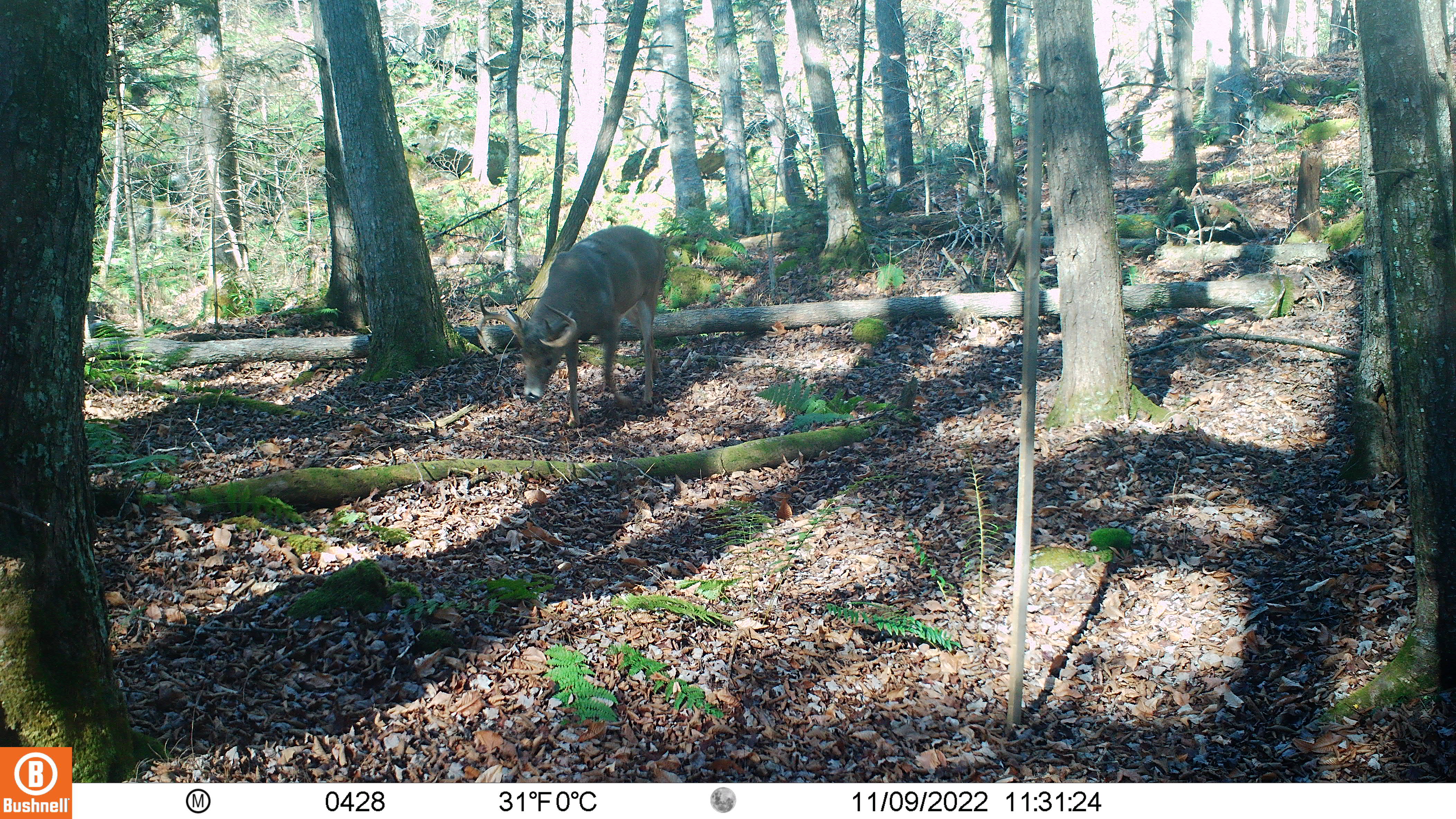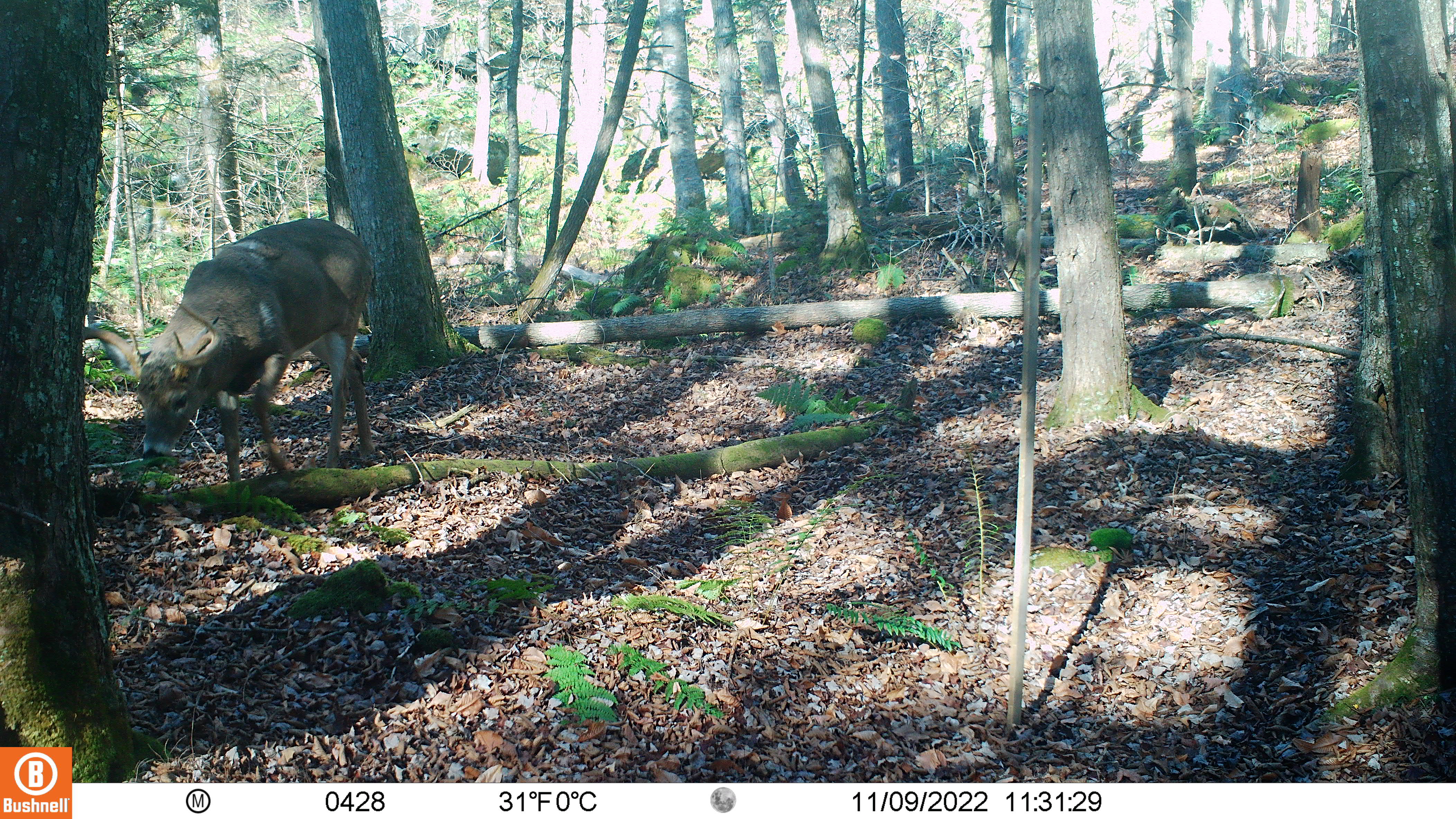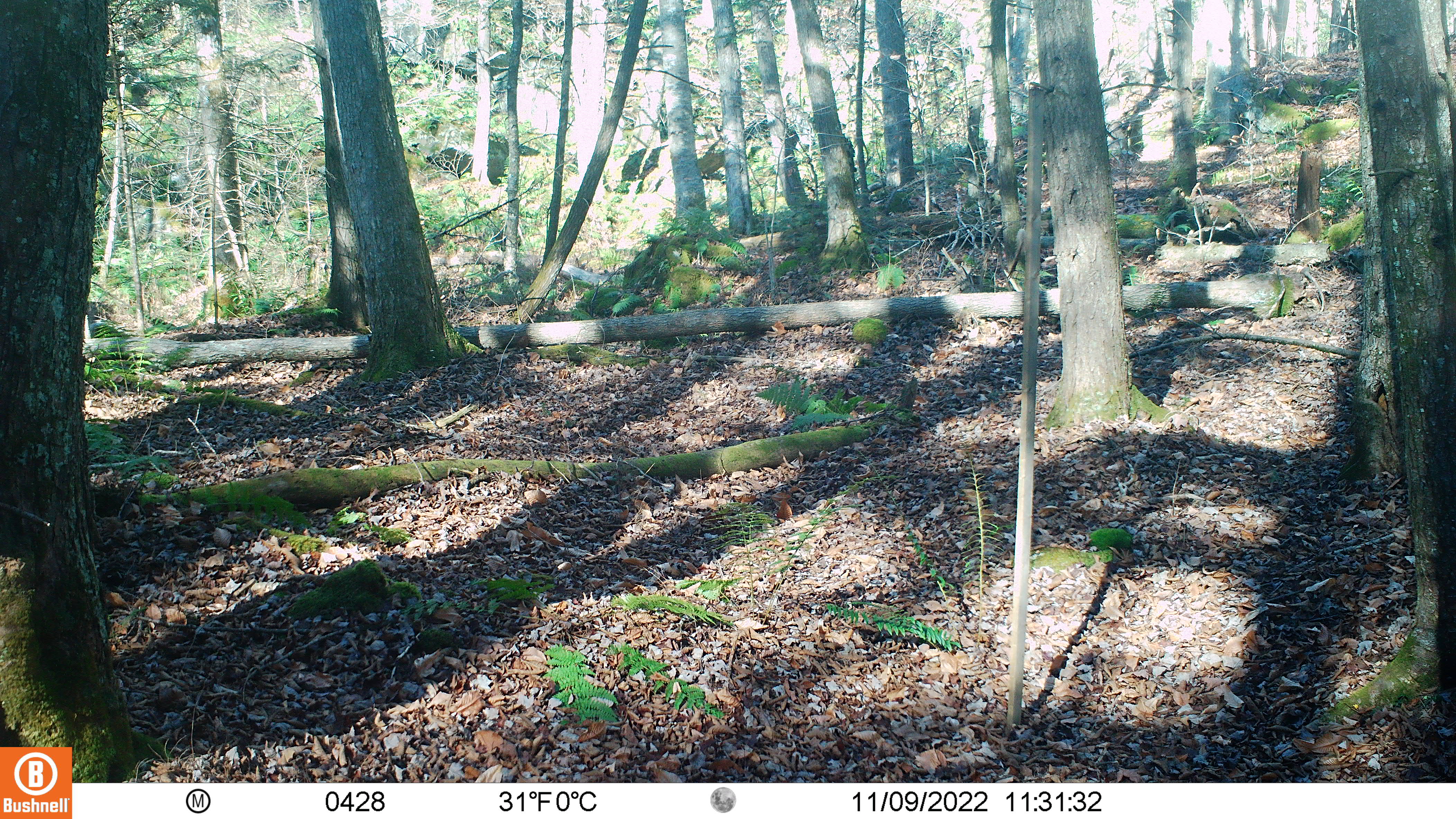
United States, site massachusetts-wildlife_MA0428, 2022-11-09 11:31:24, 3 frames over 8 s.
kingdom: Animalia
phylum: Chordata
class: Mammalia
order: Artiodactyla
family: Cervidae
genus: Odocoileus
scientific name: Odocoileus virginianus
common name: white-tailed deer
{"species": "white-tailed deer (Odocoileus virginianus)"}